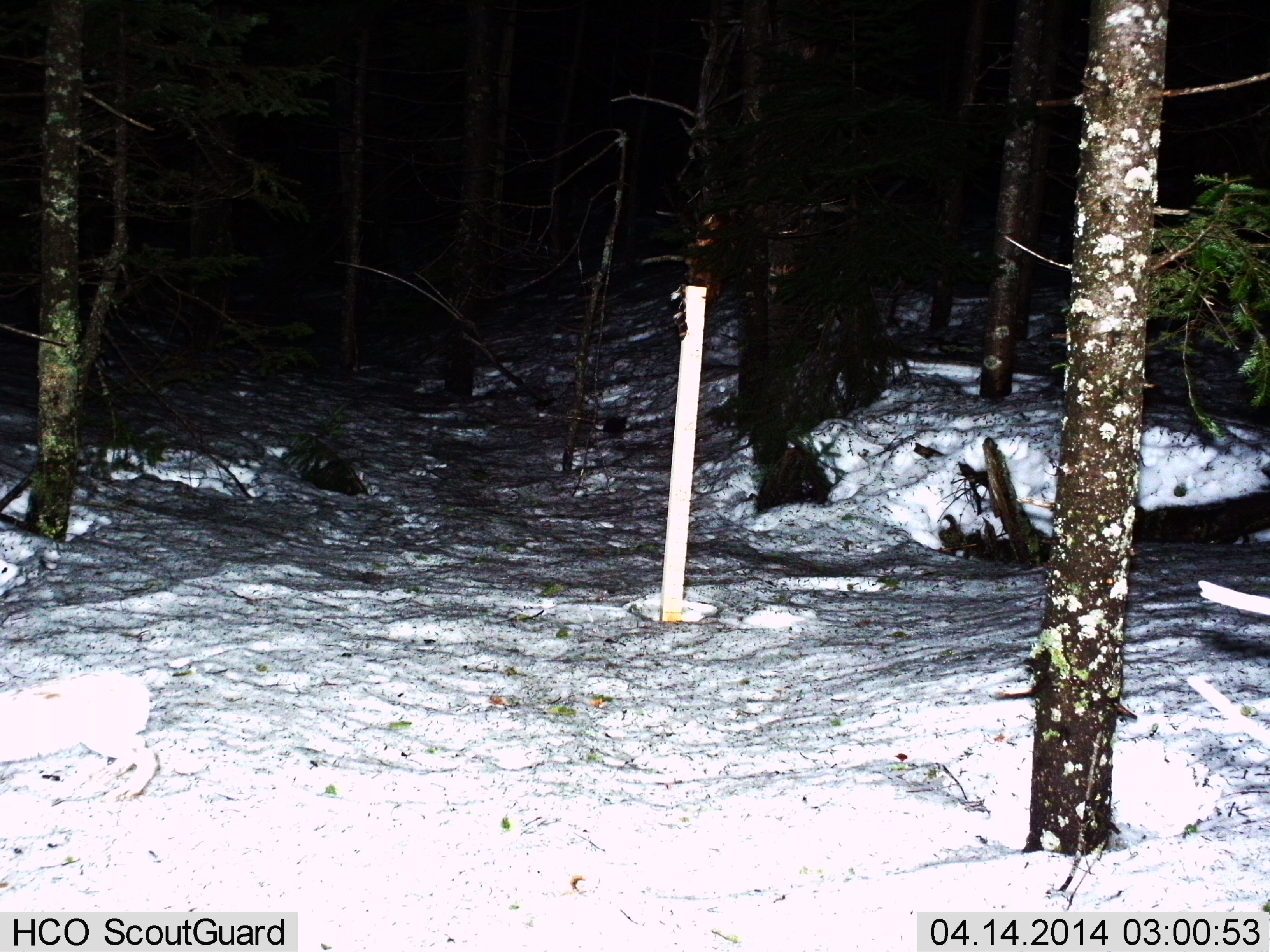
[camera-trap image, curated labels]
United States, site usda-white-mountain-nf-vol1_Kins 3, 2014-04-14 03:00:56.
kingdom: Animalia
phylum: Chordata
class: Mammalia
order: Lagomorpha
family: Leporidae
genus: Lepus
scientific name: Lepus americanus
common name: snowshoe hare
Snowshoe hare (Lepus americanus).